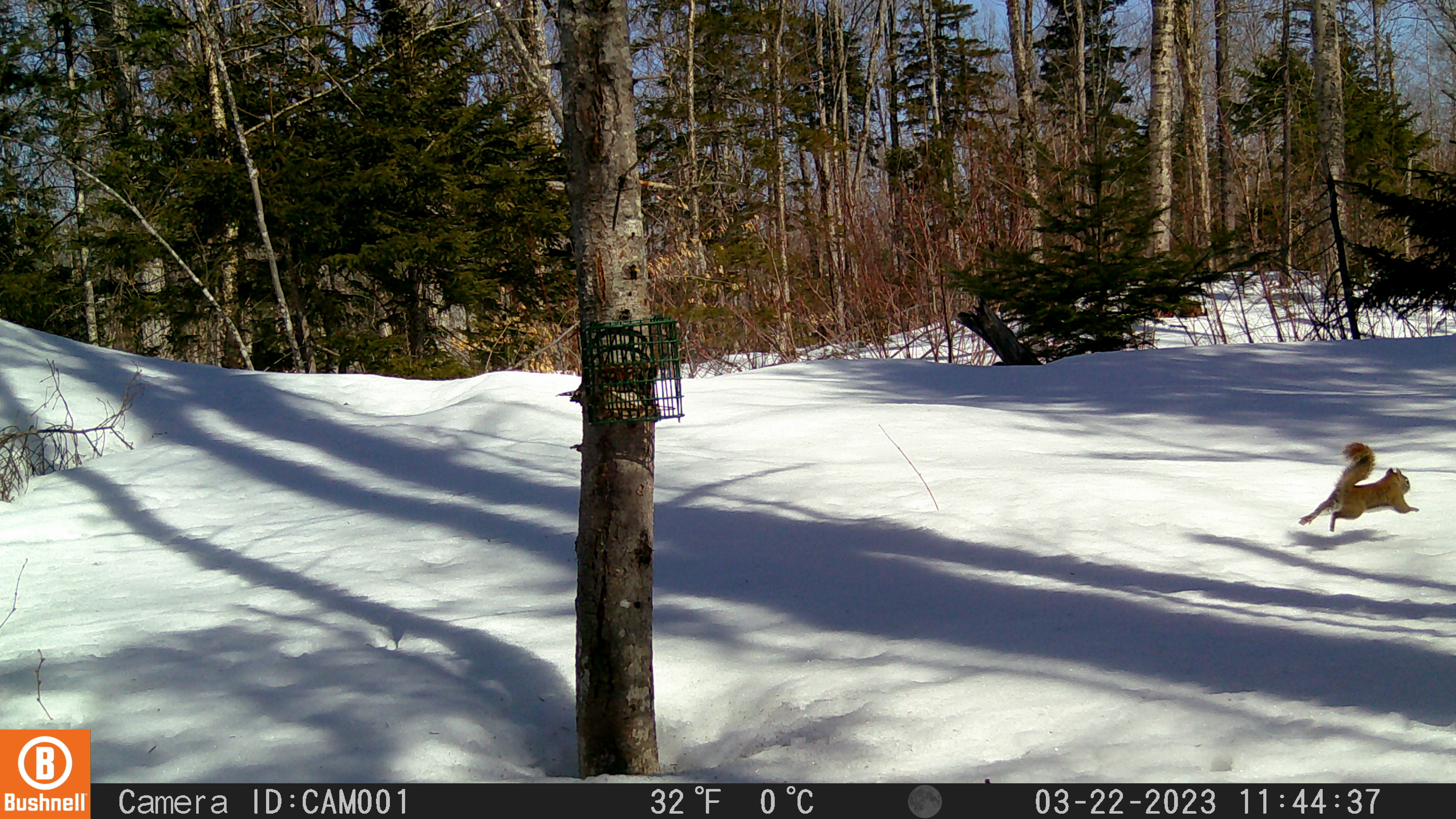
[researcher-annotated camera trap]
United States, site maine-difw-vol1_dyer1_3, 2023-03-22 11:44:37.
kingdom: Animalia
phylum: Chordata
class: Mammalia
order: Rodentia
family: Sciuridae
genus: Tamiasciurus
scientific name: Tamiasciurus hudsonicus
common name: red squirrel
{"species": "red squirrel (Tamiasciurus hudsonicus)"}